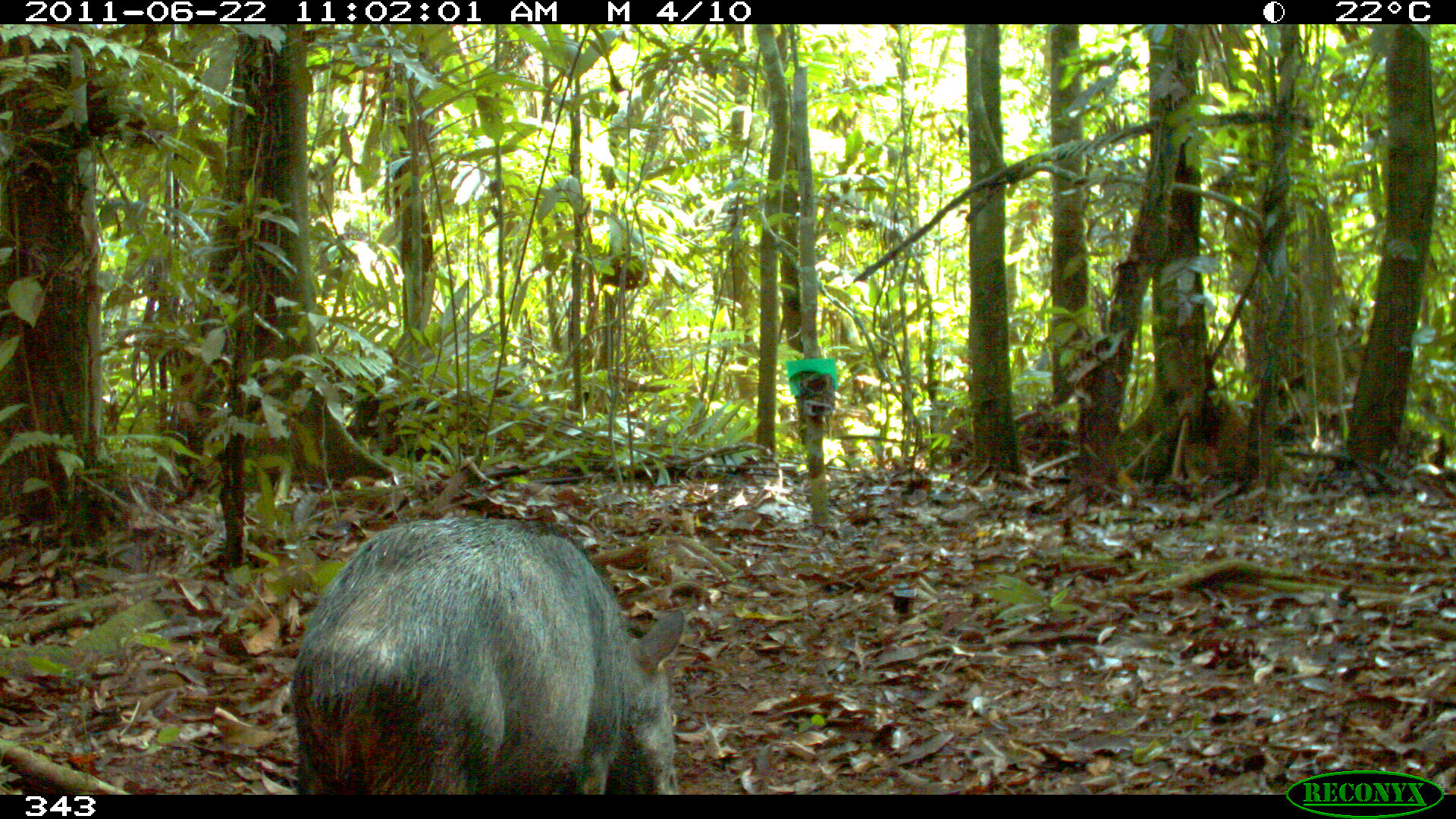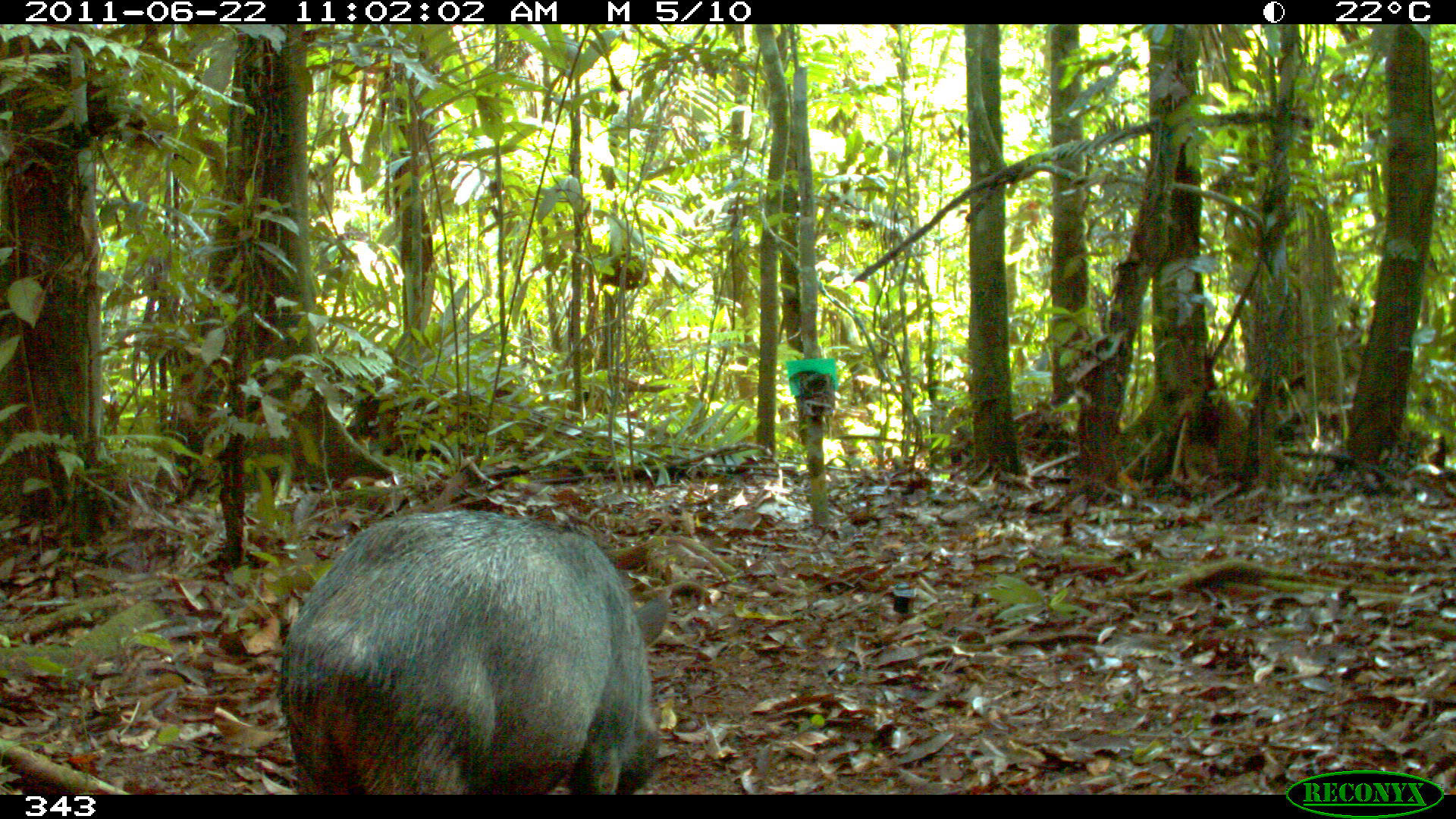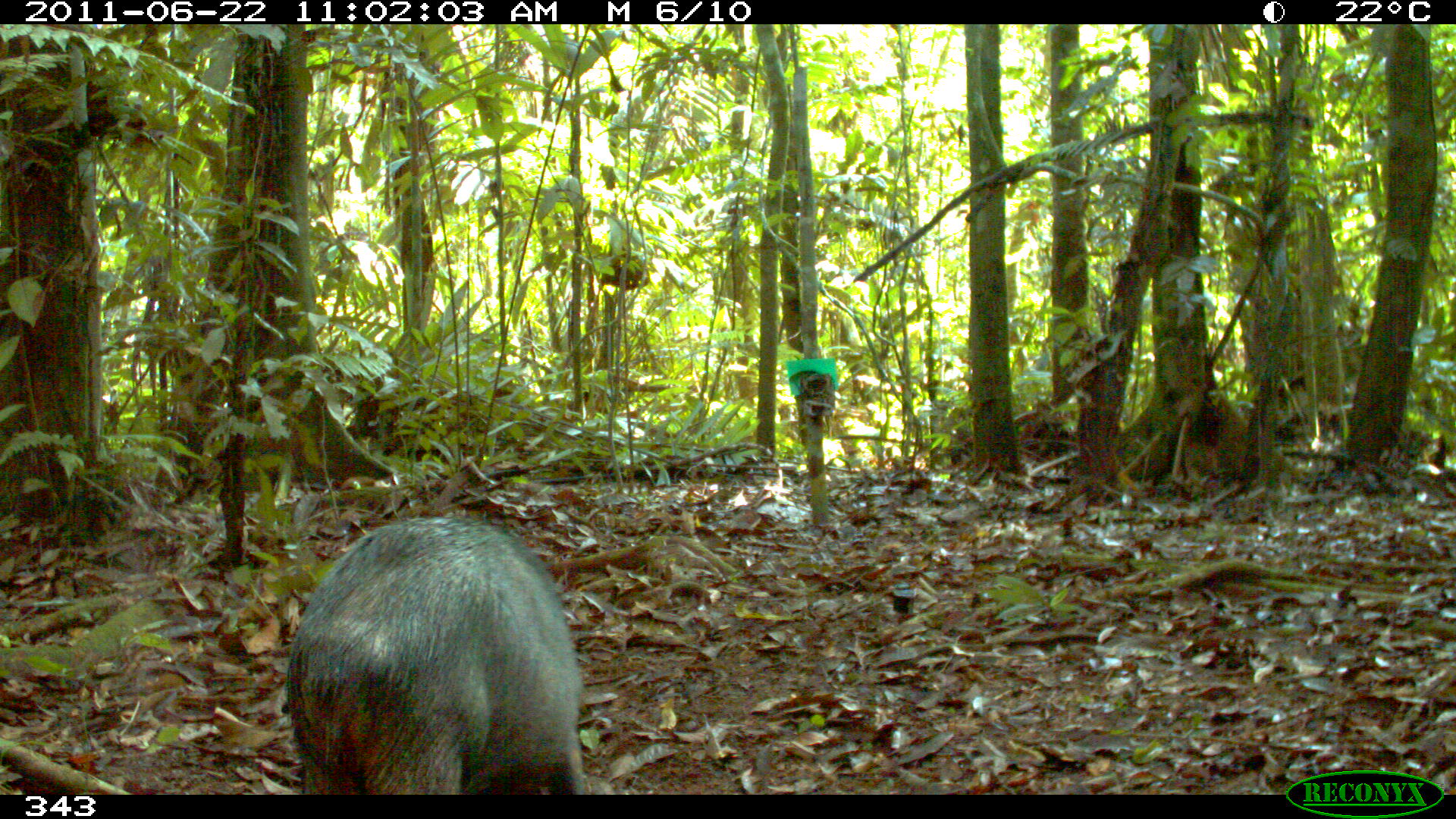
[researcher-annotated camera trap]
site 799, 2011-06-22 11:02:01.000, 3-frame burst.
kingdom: Animalia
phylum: Chordata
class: Mammalia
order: Artiodactyla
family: Tayassuidae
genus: Tayassu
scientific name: Tayassu pecari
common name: white-lipped peccary